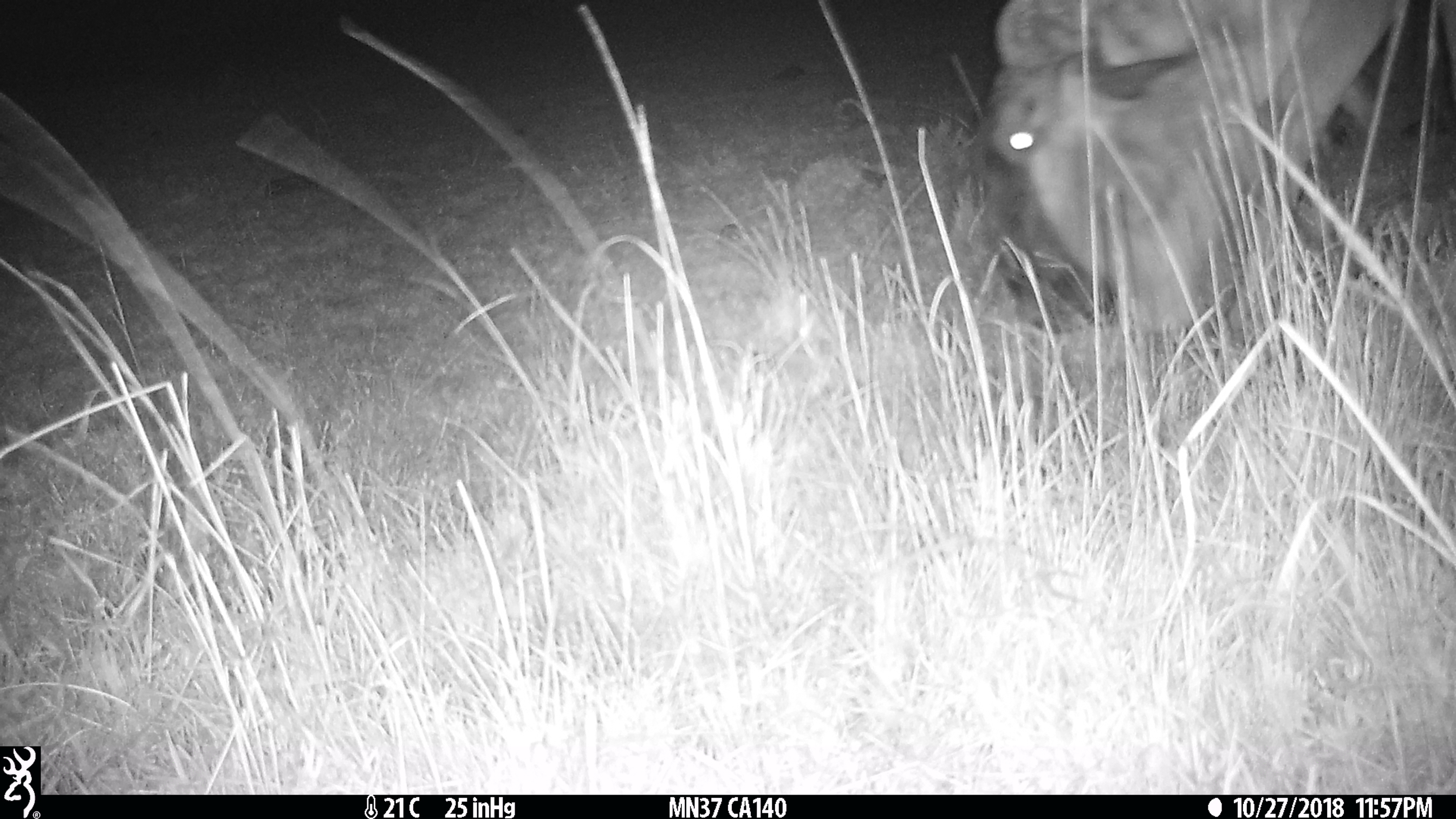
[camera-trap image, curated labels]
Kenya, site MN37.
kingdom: Animalia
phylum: Chordata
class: Mammalia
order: Artiodactyla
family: Bovidae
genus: Connochaetes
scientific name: Connochaetes taurinus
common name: blue wildebeest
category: wildebeest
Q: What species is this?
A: Wildebeest (blue wildebeest) (Connochaetes taurinus).